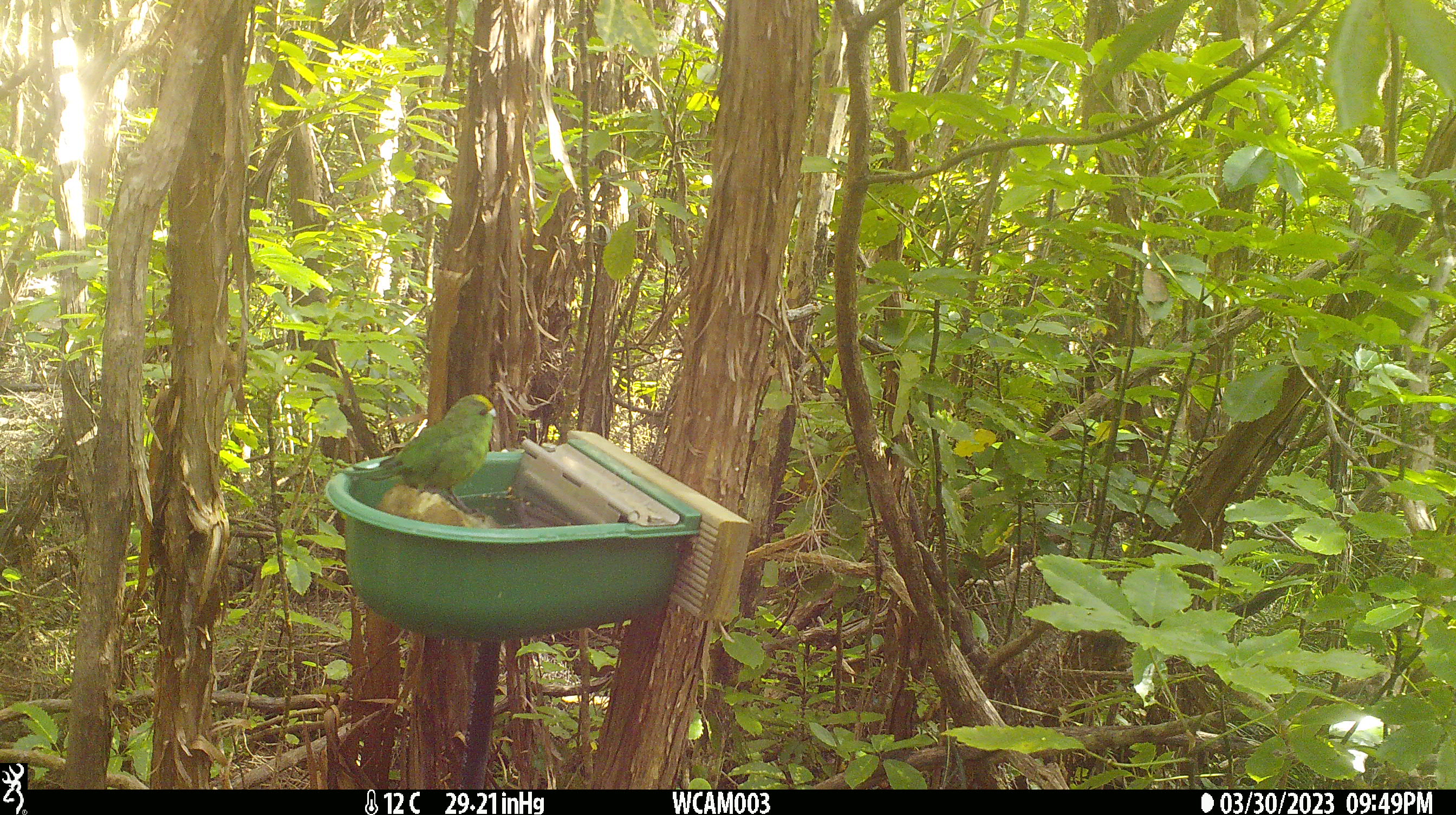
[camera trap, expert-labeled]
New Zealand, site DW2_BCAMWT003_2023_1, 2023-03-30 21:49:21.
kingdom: Animalia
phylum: Chordata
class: Aves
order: Psittaciformes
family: Psittaculidae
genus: Cyanoramphus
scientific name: Cyanoramphus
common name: parakeet